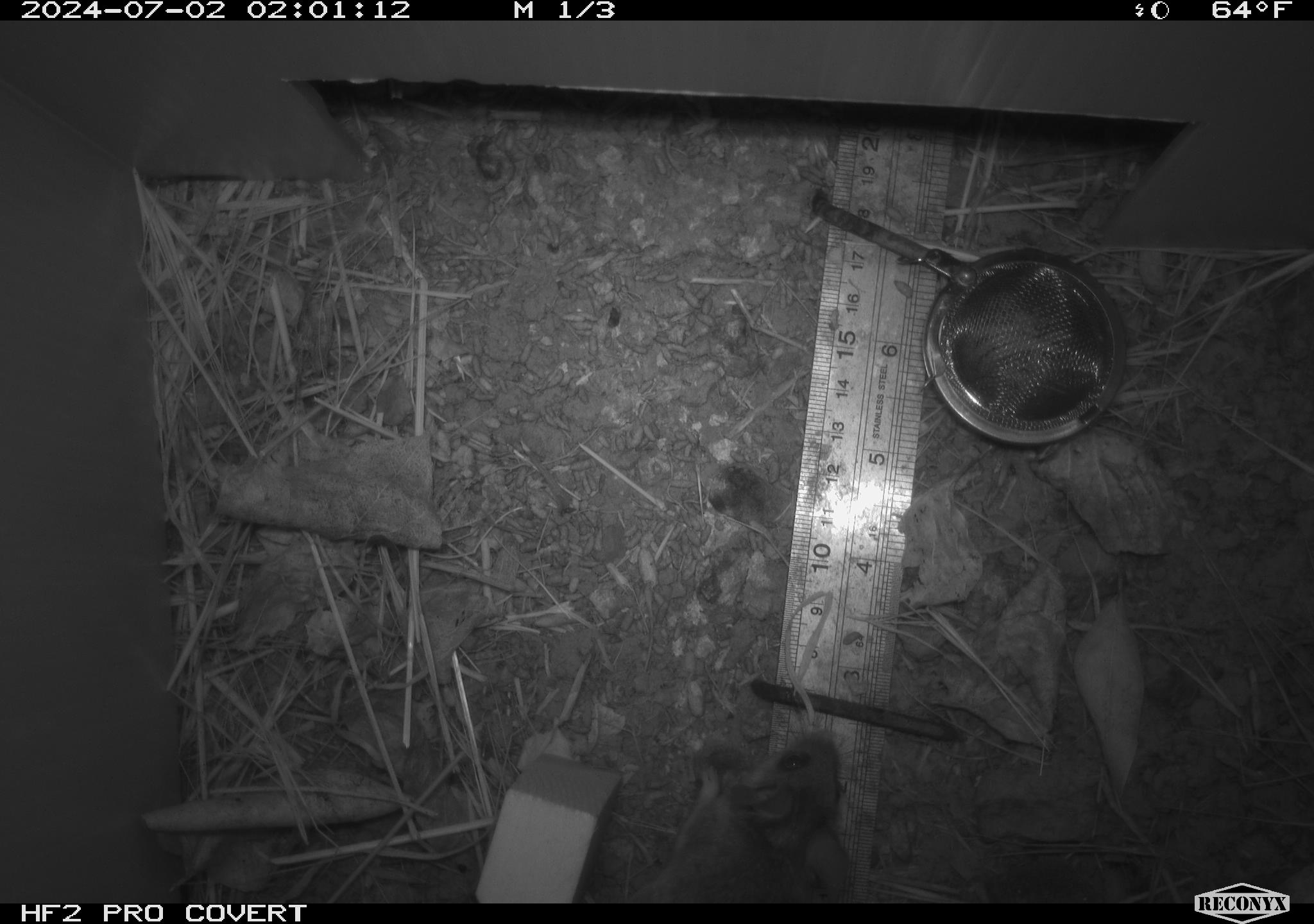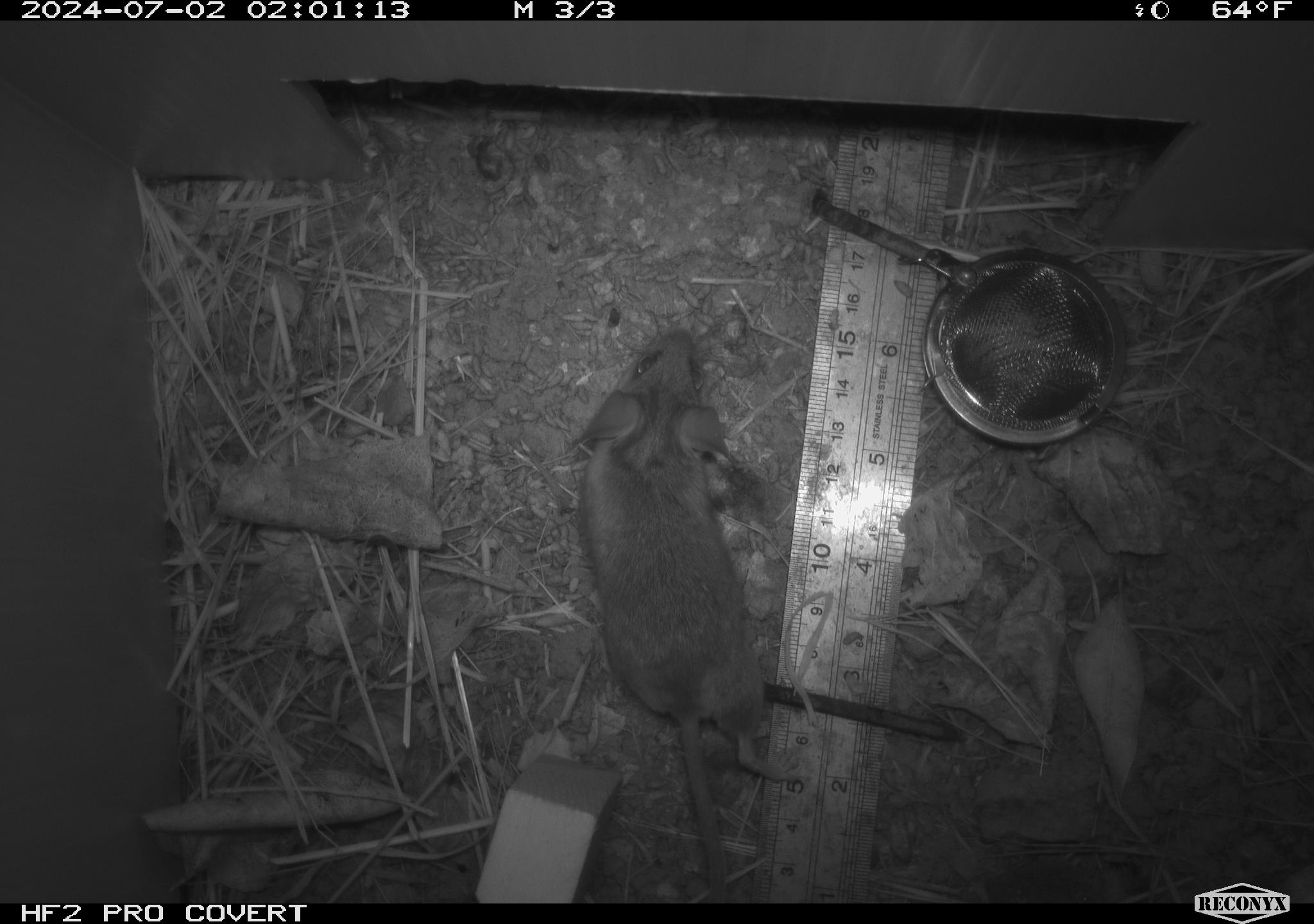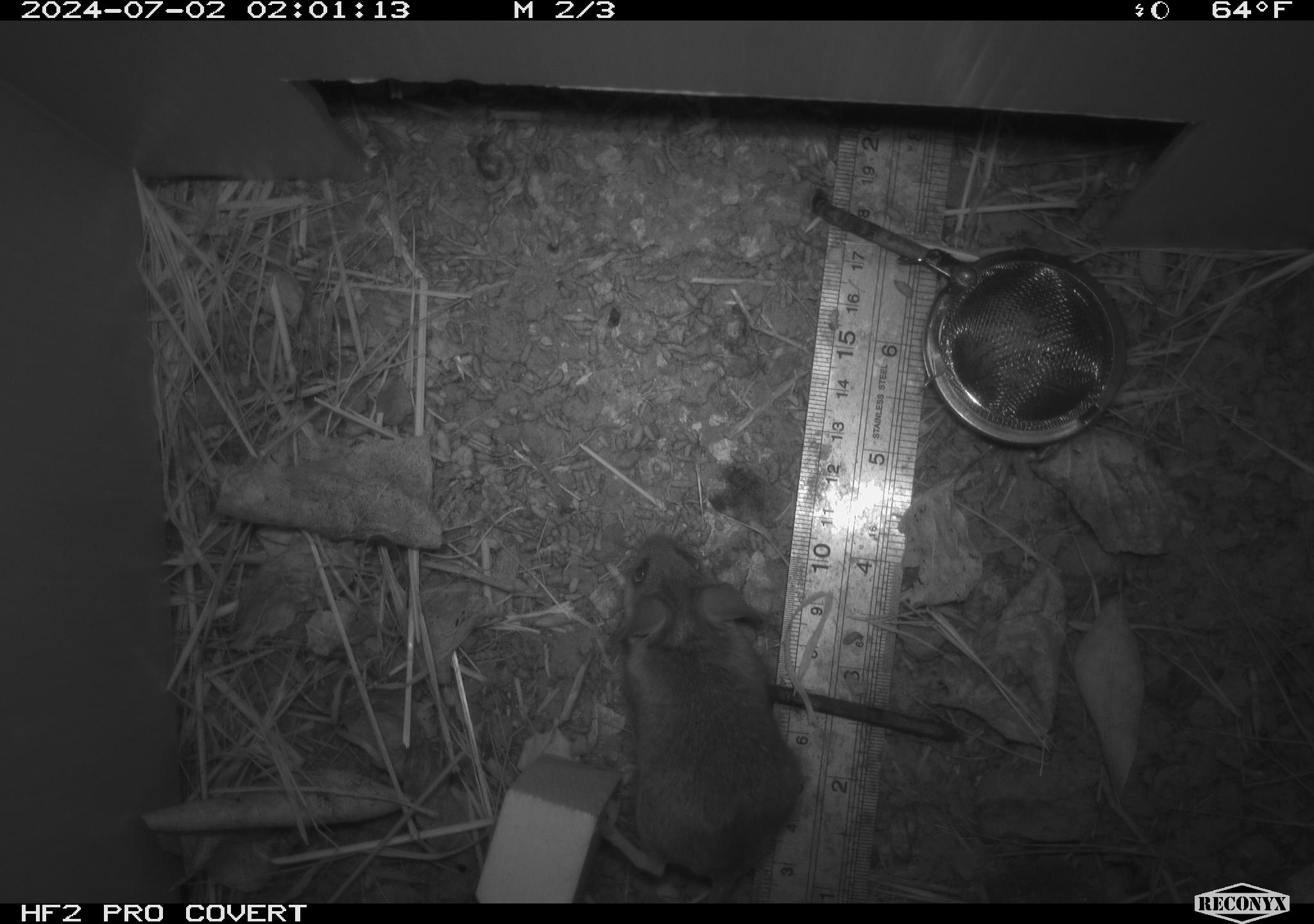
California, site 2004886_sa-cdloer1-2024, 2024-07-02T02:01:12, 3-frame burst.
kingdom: Animalia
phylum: Chordata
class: Mammalia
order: Rodentia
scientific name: Rodentia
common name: mouse species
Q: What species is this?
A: Mouse species (Rodentia).